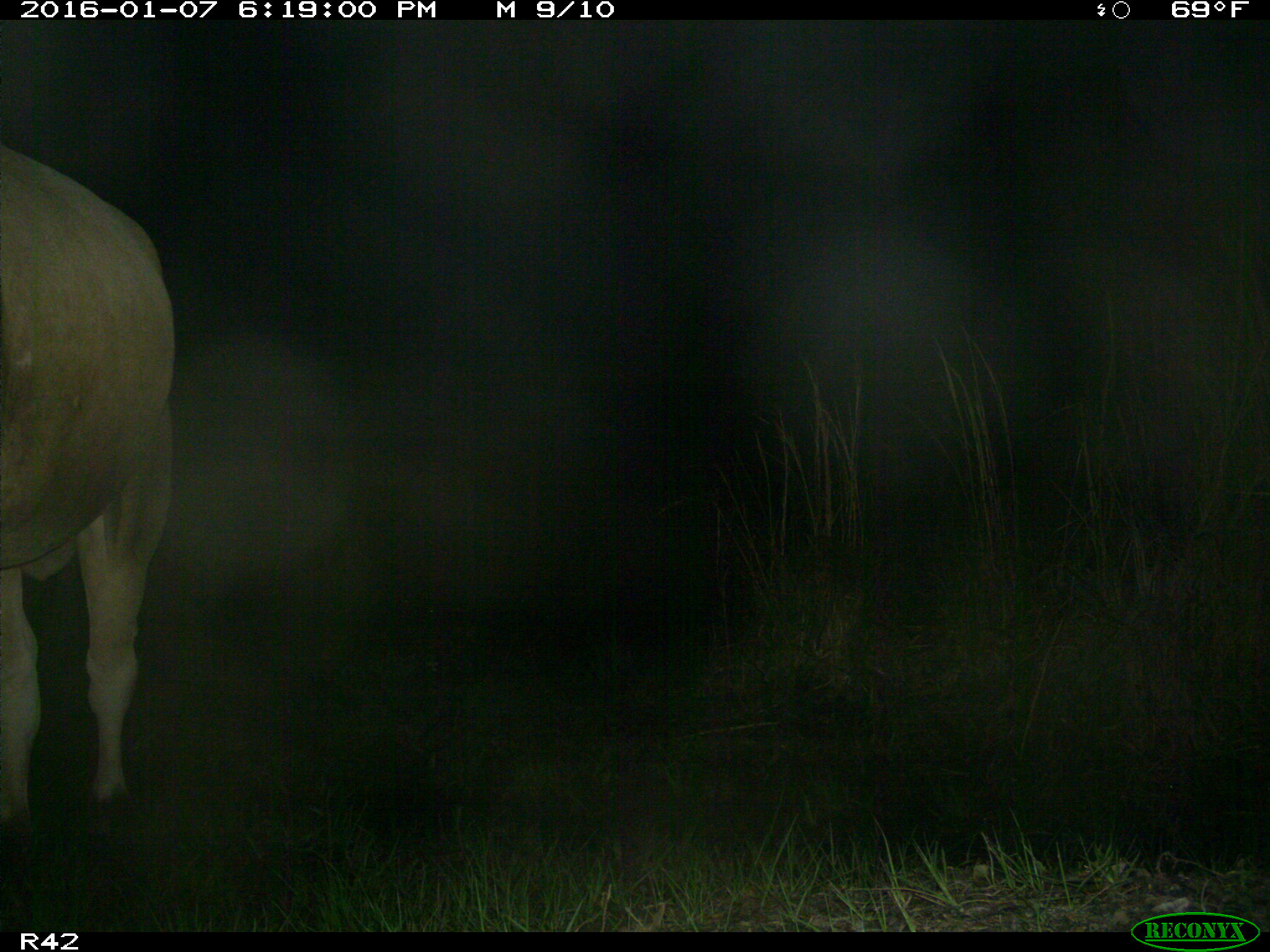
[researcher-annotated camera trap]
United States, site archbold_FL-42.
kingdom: Animalia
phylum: Chordata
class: Mammalia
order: Artiodactyla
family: Bovidae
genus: Bos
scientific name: Bos taurus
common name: domestic cow